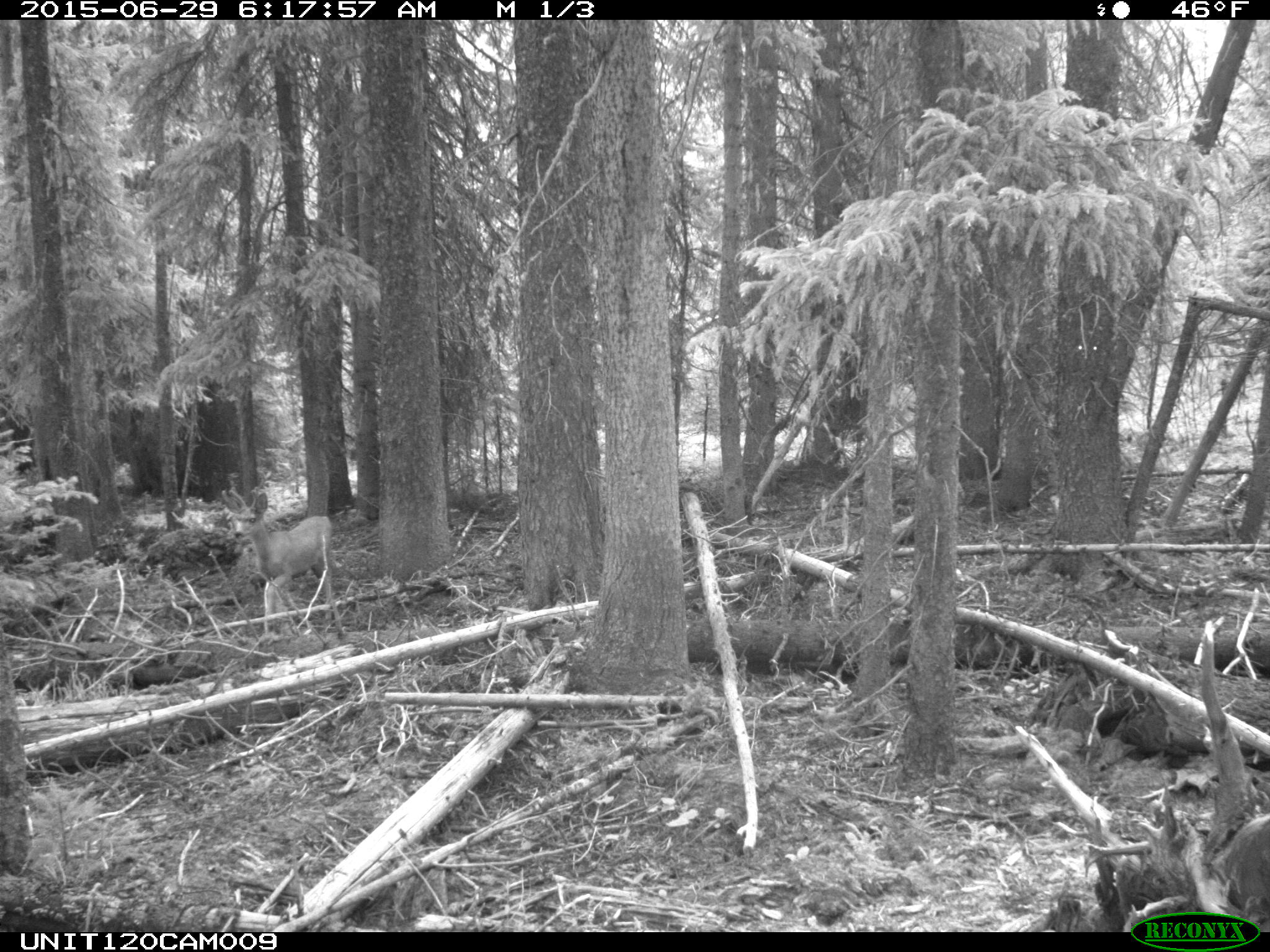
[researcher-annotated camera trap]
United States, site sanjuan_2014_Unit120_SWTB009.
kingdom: Animalia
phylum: Chordata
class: Mammalia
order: Artiodactyla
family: Cervidae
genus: Odocoileus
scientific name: Odocoileus hemionus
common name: mule deer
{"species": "Odocoileus hemionus (mule deer)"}